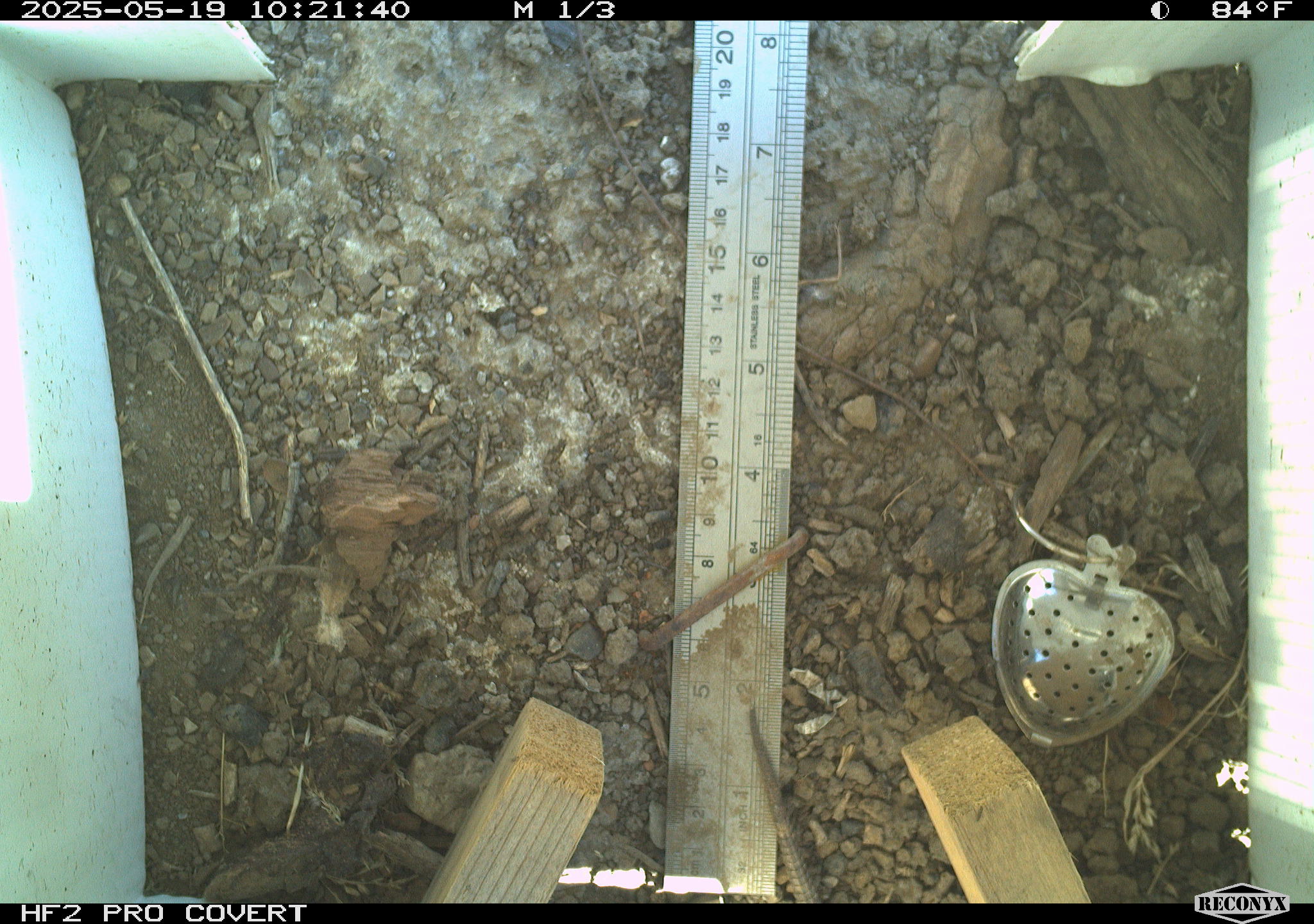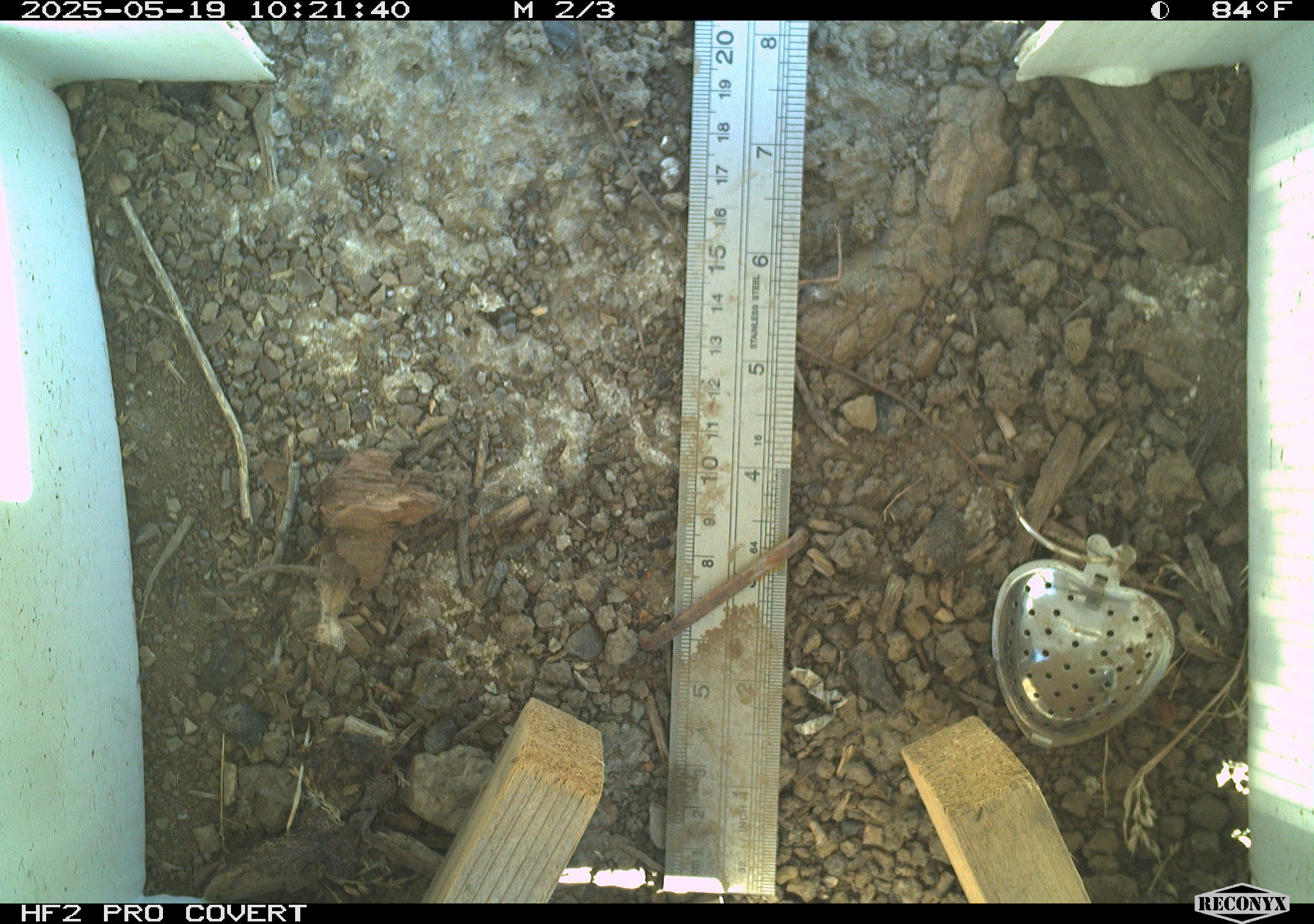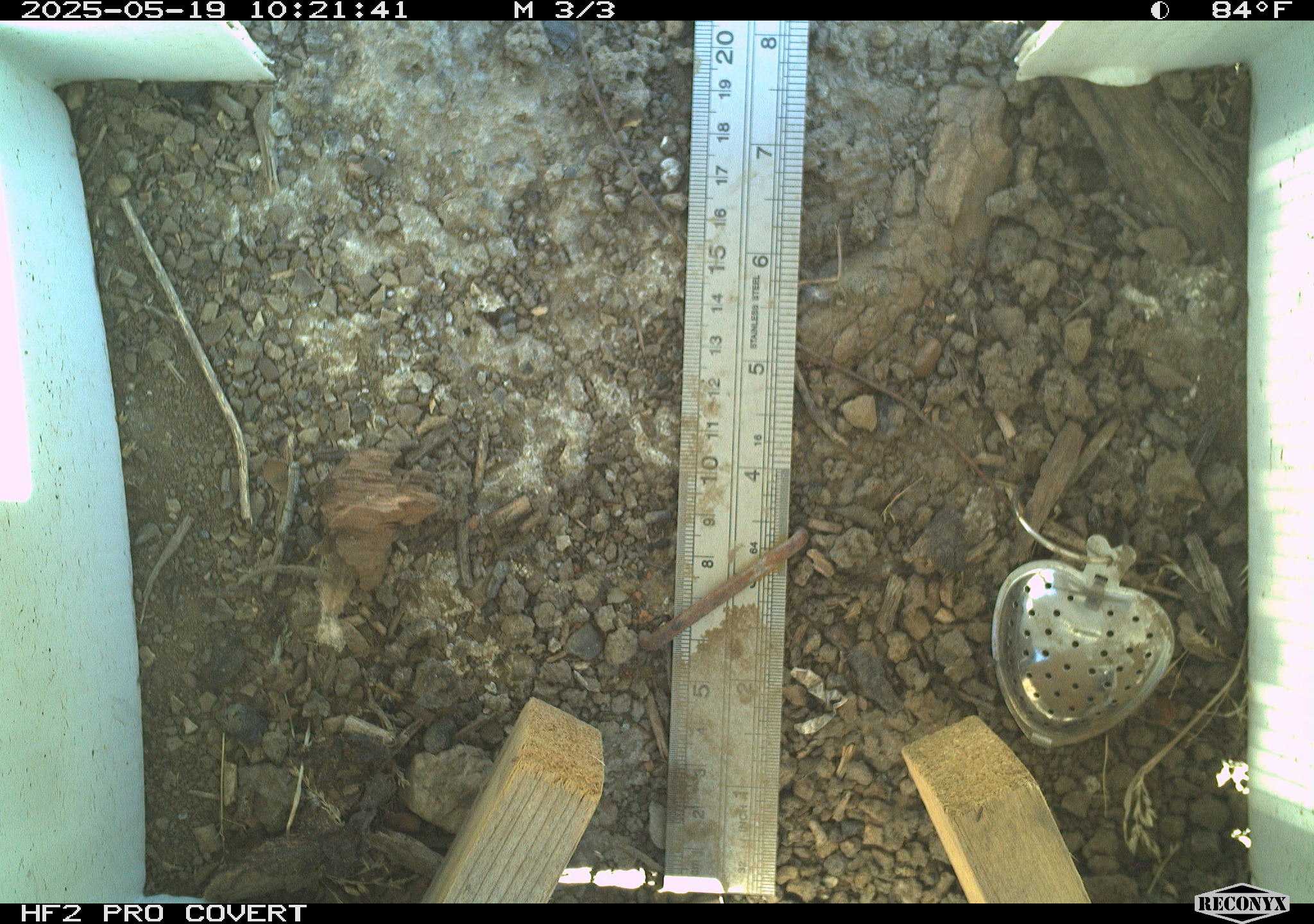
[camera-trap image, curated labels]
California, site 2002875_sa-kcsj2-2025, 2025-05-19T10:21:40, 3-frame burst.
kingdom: Animalia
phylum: Chordata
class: Reptilia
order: Squamata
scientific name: Squamata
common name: lizards and snakes